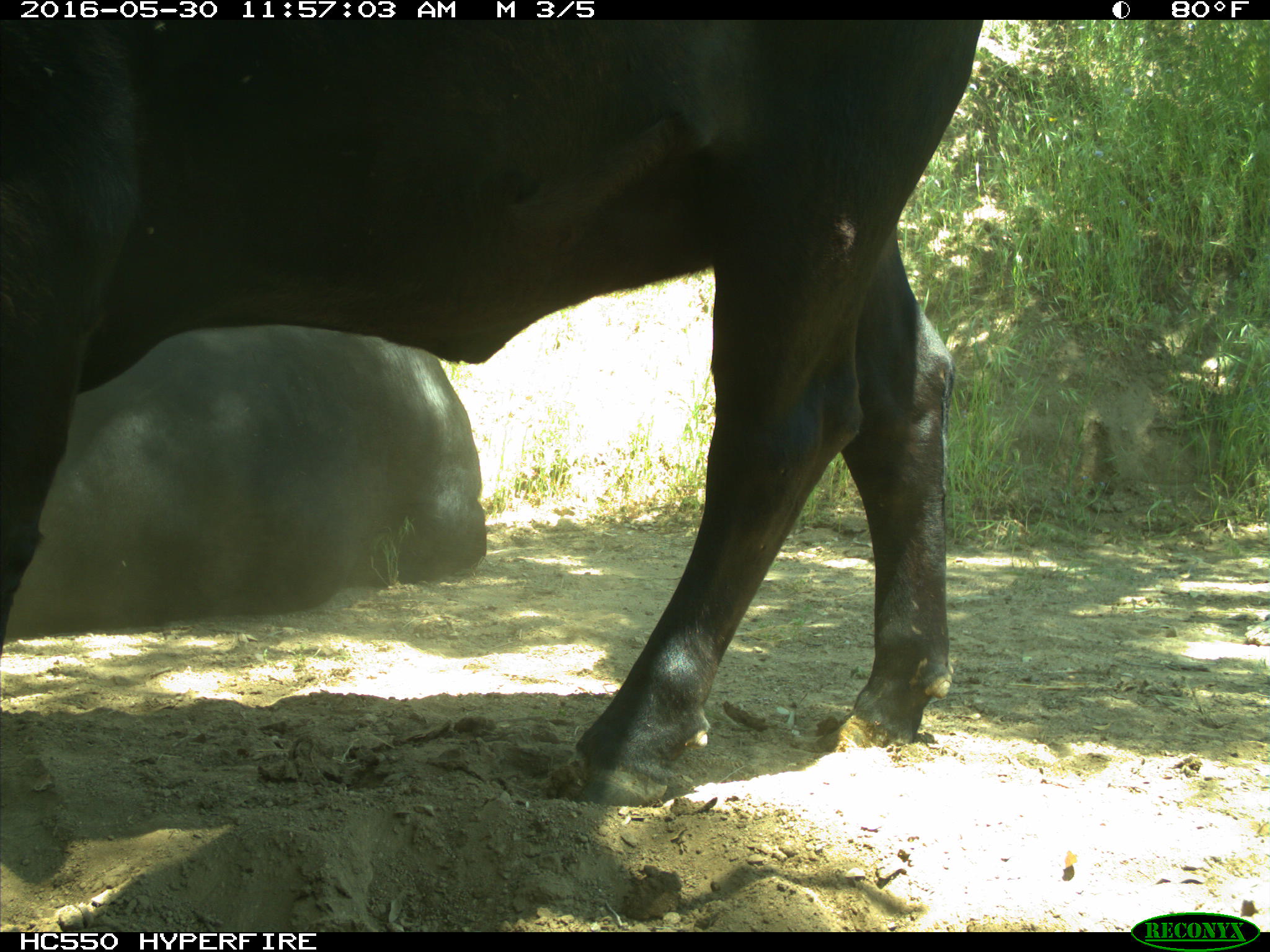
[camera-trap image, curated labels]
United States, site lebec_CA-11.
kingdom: Animalia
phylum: Chordata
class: Mammalia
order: Artiodactyla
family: Bovidae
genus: Bos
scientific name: Bos taurus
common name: domestic cow